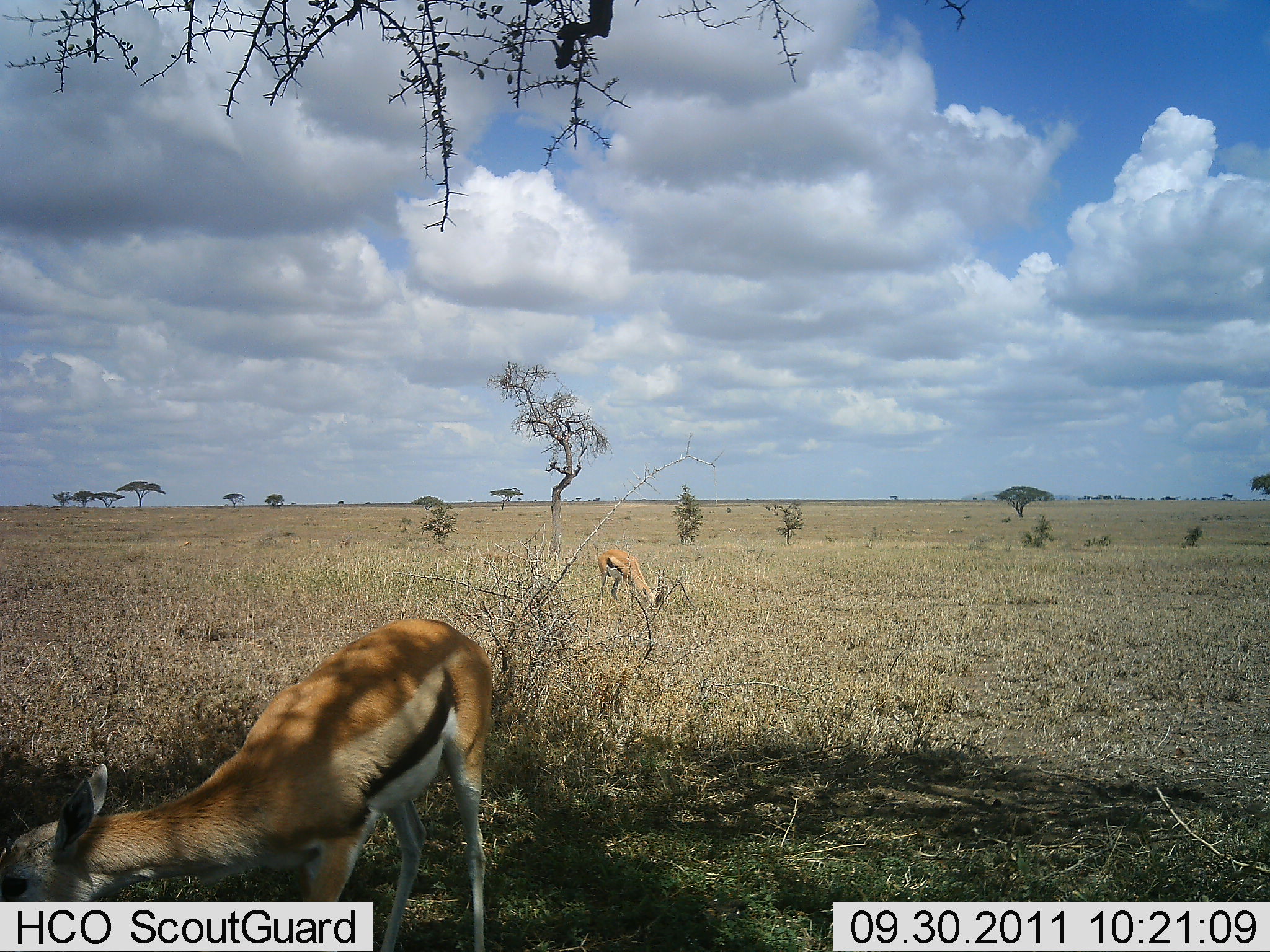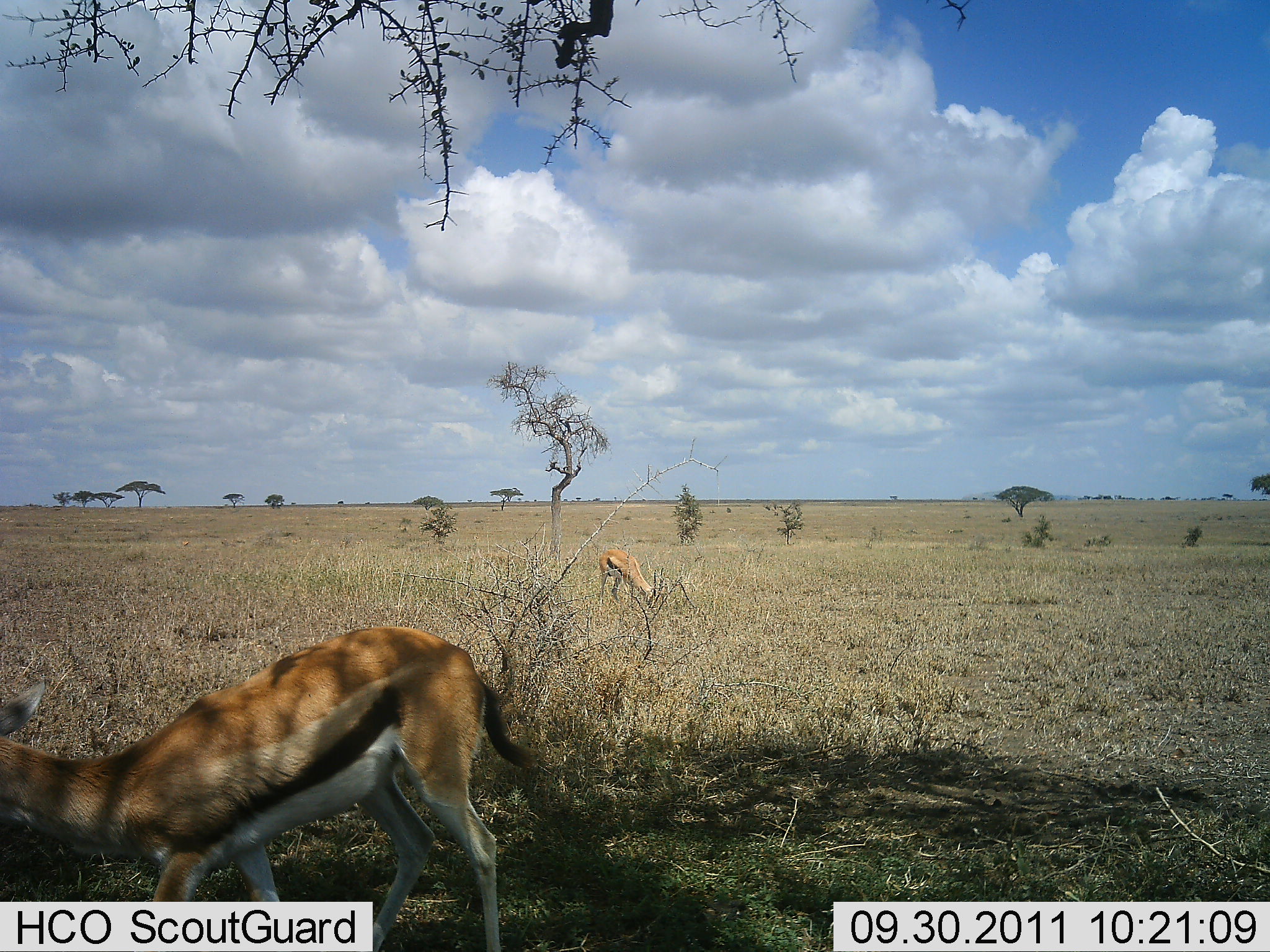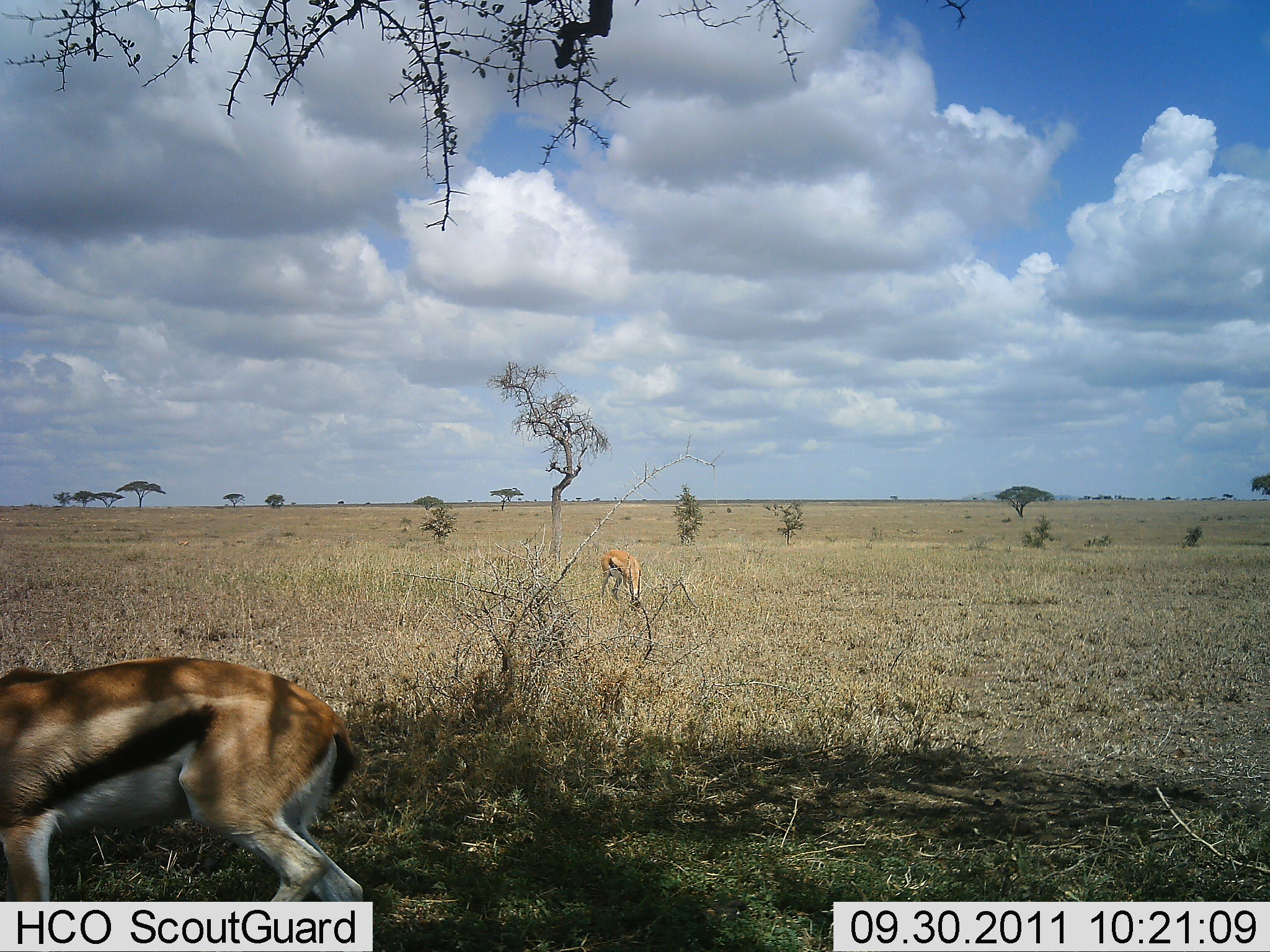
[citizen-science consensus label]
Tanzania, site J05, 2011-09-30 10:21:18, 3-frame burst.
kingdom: Animalia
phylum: Chordata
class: Mammalia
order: Artiodactyla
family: Bovidae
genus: Eudorcas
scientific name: Eudorcas thomsonii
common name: thomson's gazelle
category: gazellethomsons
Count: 2.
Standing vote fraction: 30%.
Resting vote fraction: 0%.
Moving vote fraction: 20%.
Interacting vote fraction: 10%.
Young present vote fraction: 0%.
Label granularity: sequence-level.